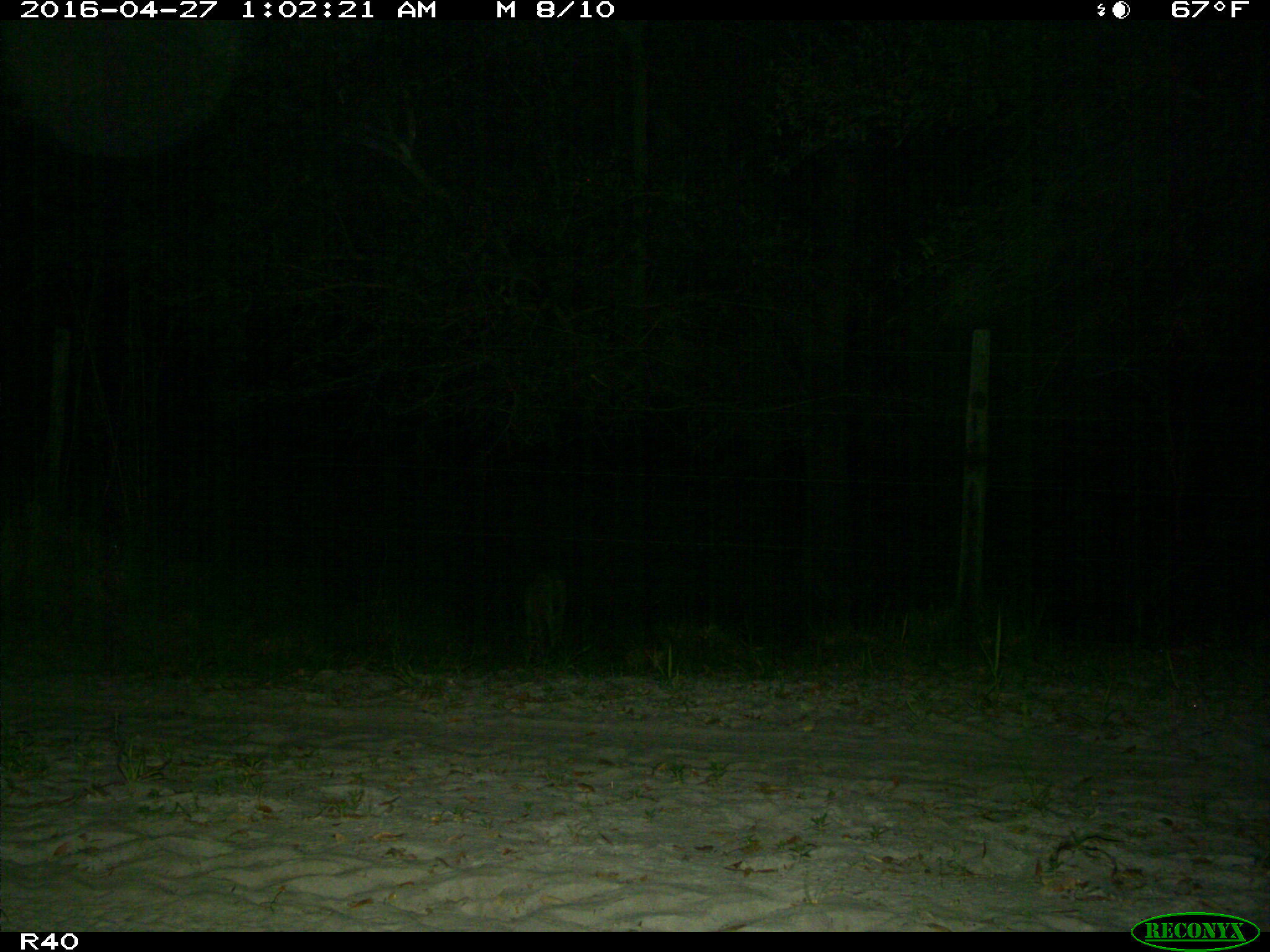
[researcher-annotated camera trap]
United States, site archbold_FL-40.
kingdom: Animalia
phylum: Chordata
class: Mammalia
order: Carnivora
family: Felidae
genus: Lynx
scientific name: Lynx rufus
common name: bobcat